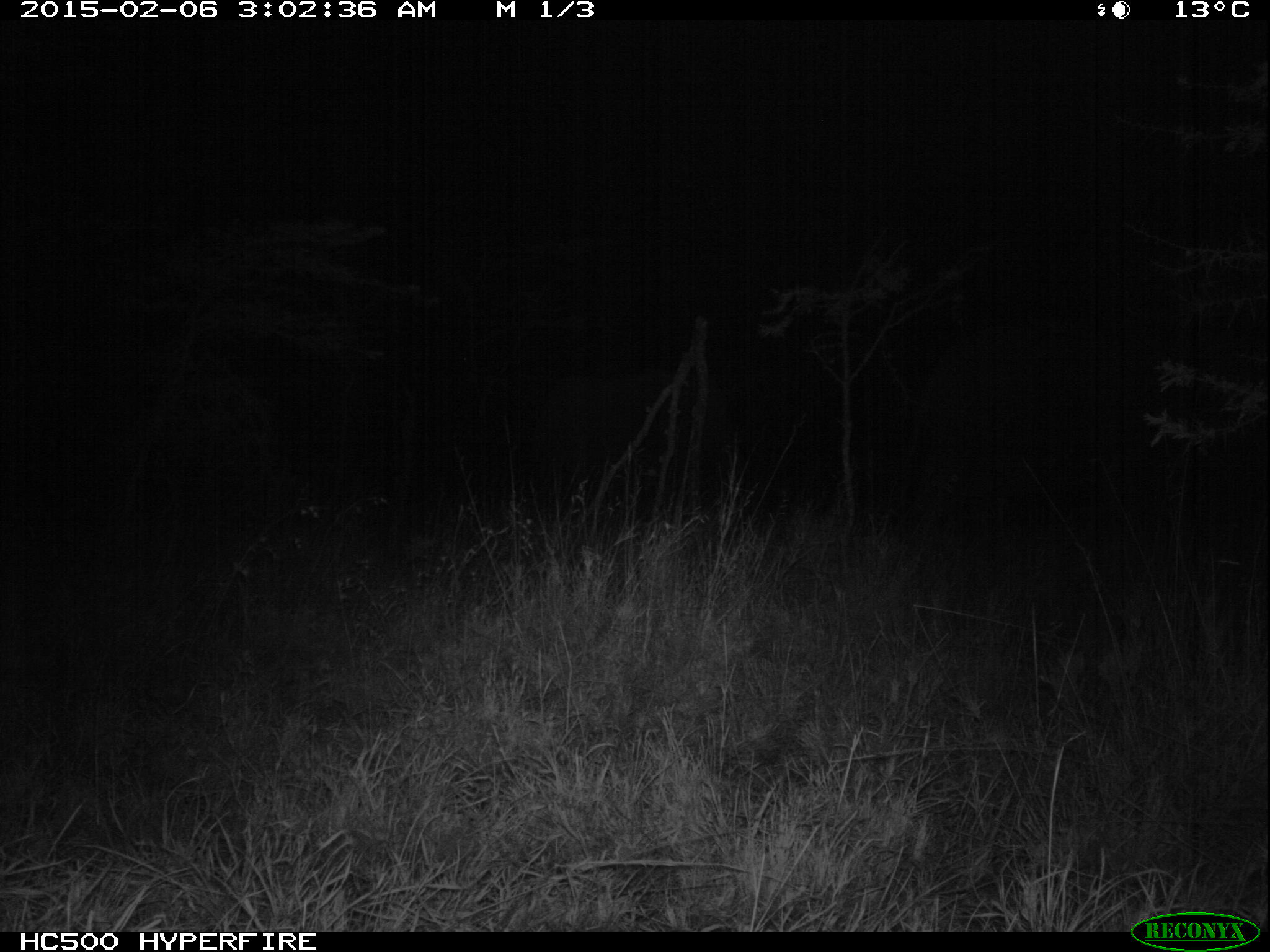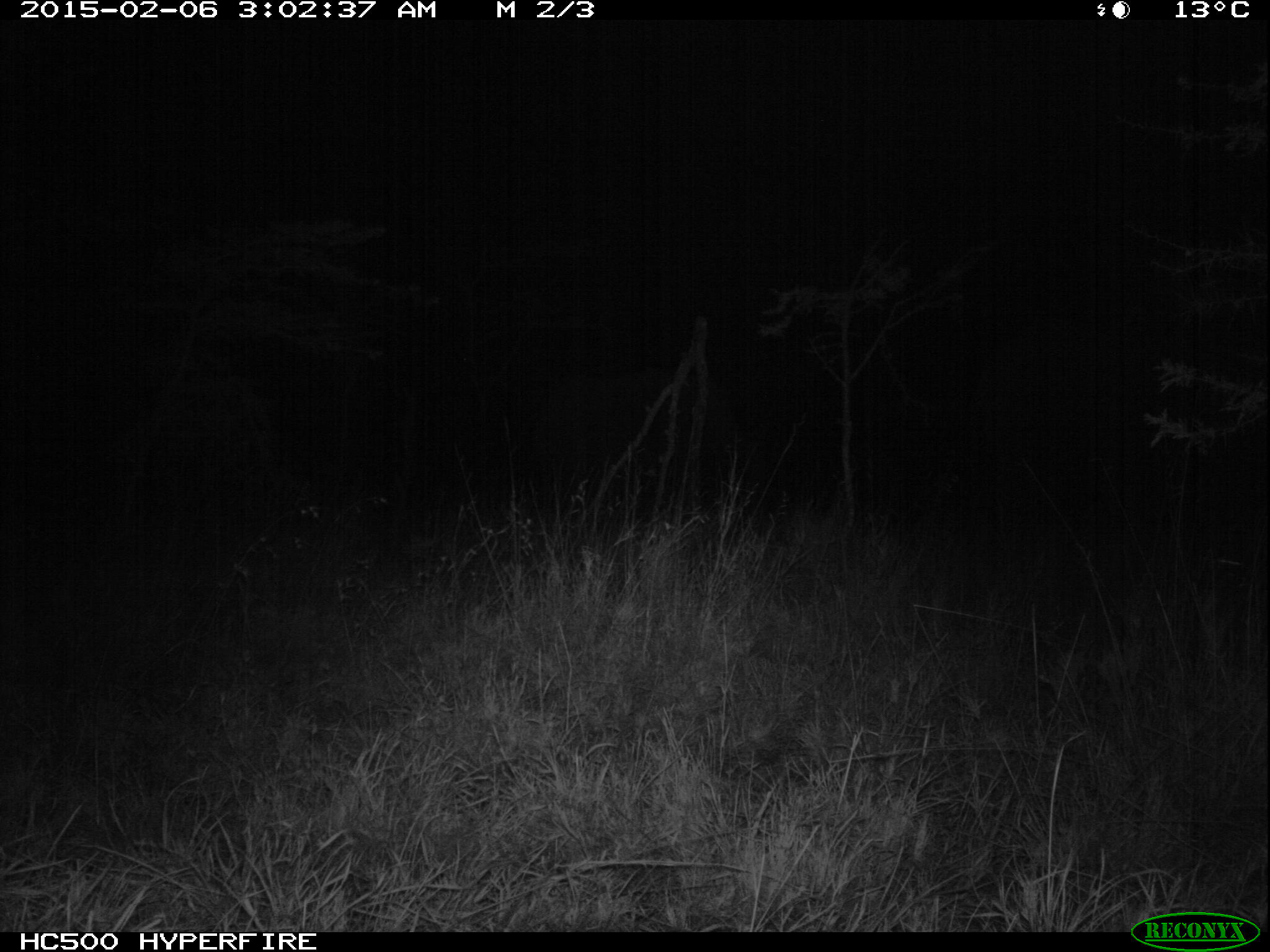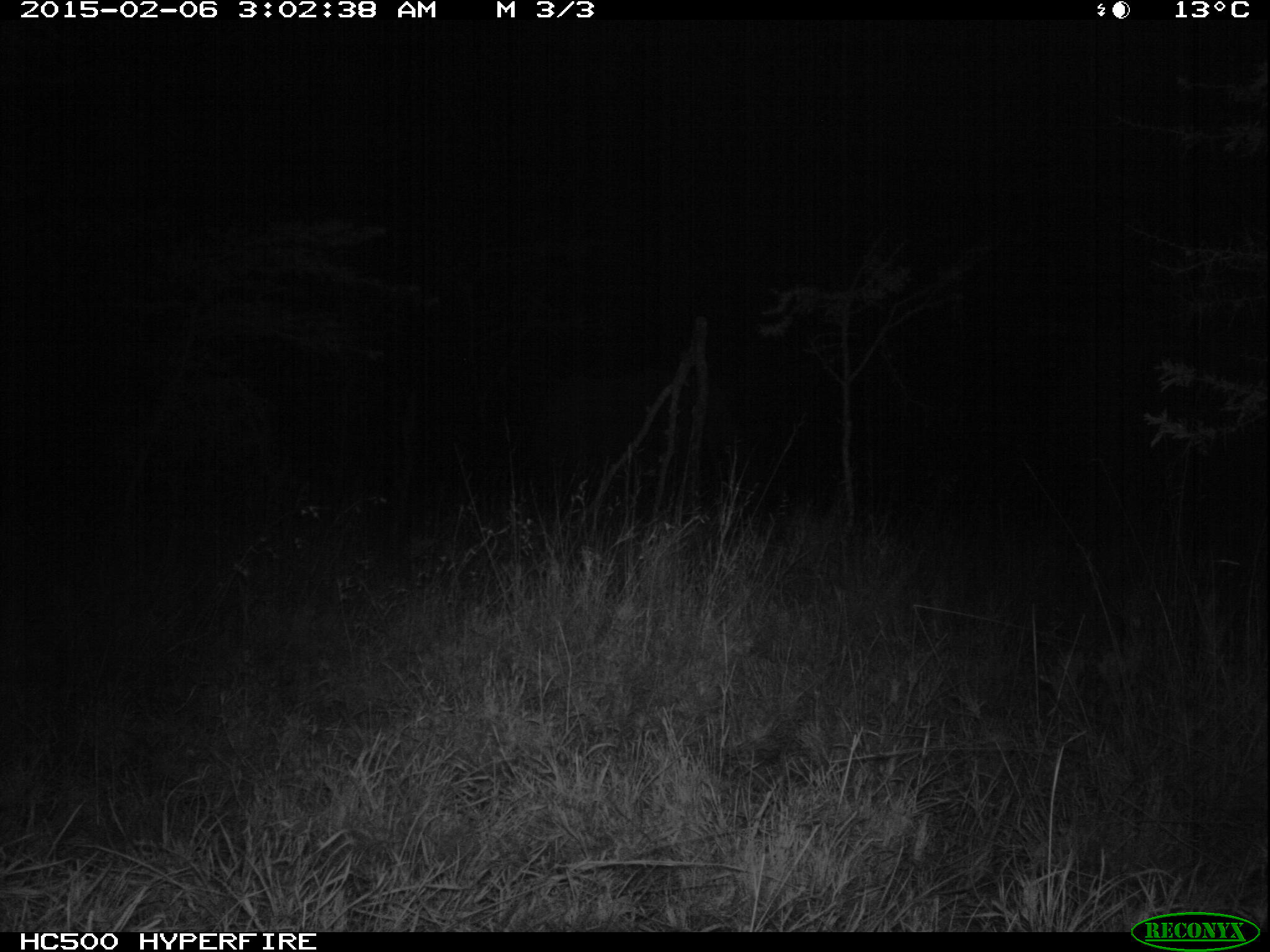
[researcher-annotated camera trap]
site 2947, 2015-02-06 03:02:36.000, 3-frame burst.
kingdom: Animalia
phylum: Chordata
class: Mammalia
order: Proboscidea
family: Elephantidae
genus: Loxodonta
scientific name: Loxodonta africana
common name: african bush elephant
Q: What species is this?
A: Loxodonta africana (african bush elephant).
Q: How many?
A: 1.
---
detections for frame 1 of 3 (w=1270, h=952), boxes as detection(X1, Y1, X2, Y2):
loxodonta africana: detection(518, 367, 743, 506)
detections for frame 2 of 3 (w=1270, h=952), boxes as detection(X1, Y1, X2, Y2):
loxodonta africana: detection(535, 373, 764, 502)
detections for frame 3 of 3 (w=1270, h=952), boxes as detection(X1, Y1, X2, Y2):
loxodonta africana: detection(538, 365, 741, 486)